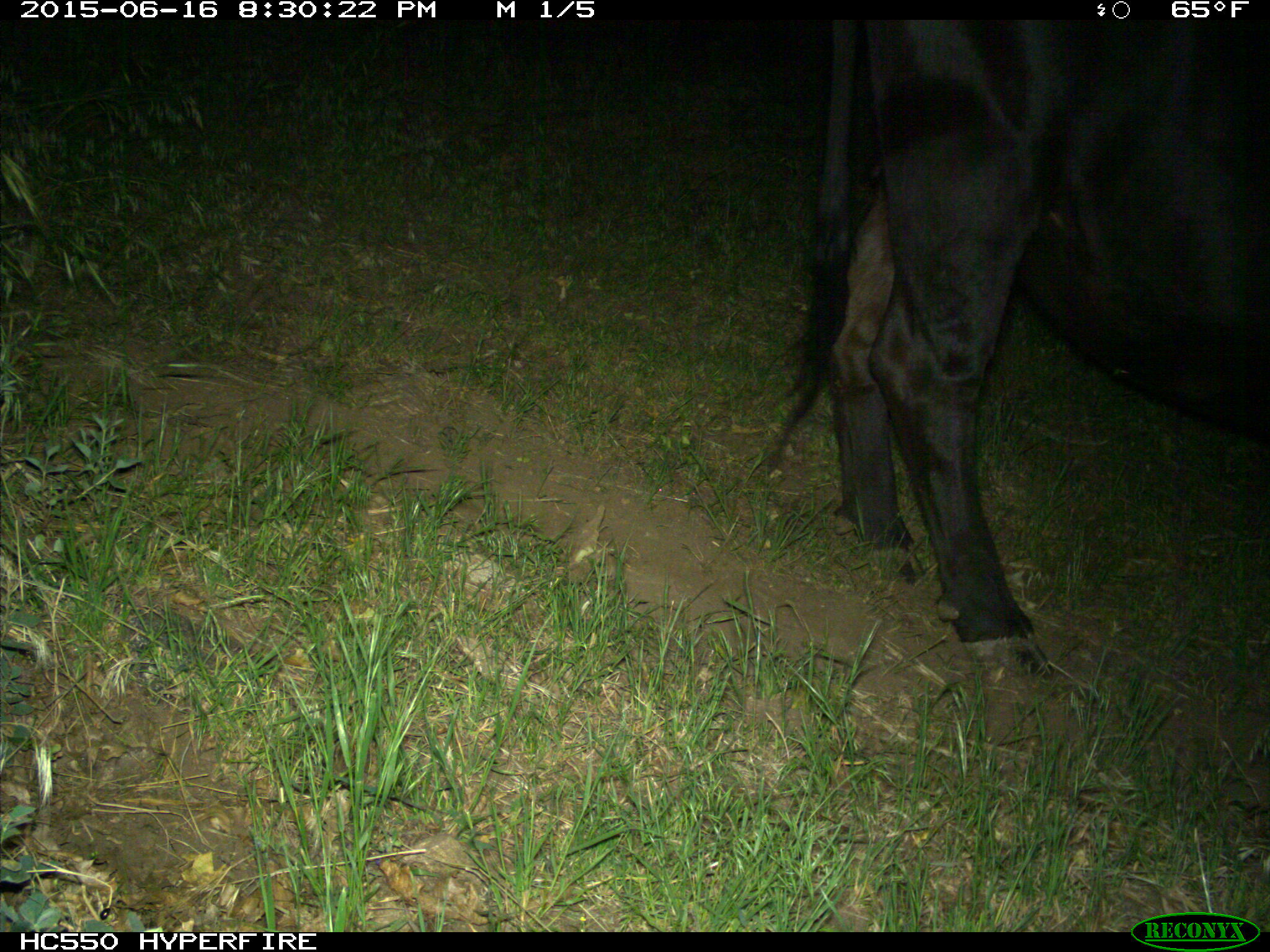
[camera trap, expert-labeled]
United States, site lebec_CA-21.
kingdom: Animalia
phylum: Chordata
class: Mammalia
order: Artiodactyla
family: Bovidae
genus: Bos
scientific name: Bos taurus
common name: domestic cow